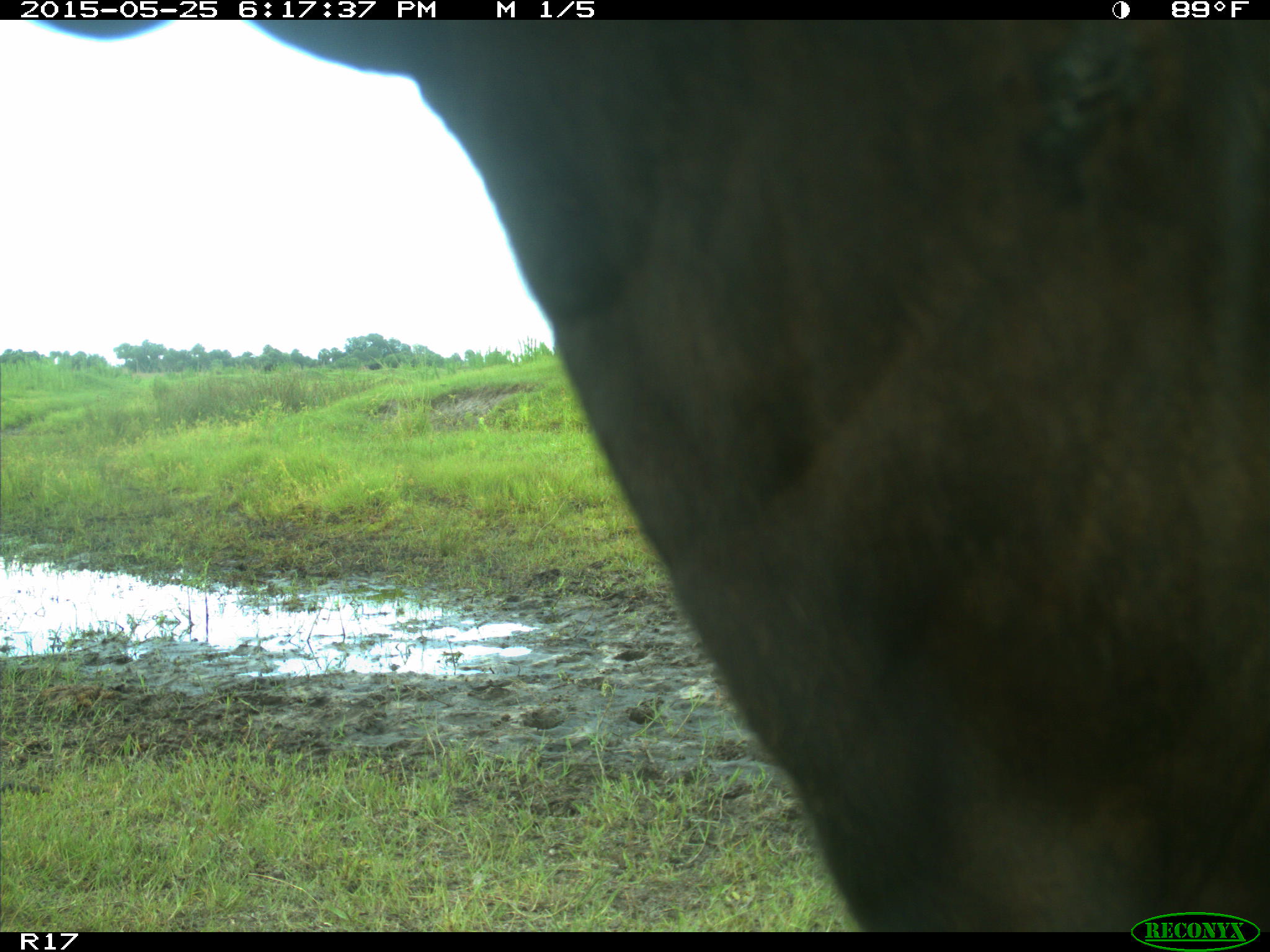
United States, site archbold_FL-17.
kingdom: Animalia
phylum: Chordata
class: Mammalia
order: Artiodactyla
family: Bovidae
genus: Bos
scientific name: Bos taurus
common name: domestic cow